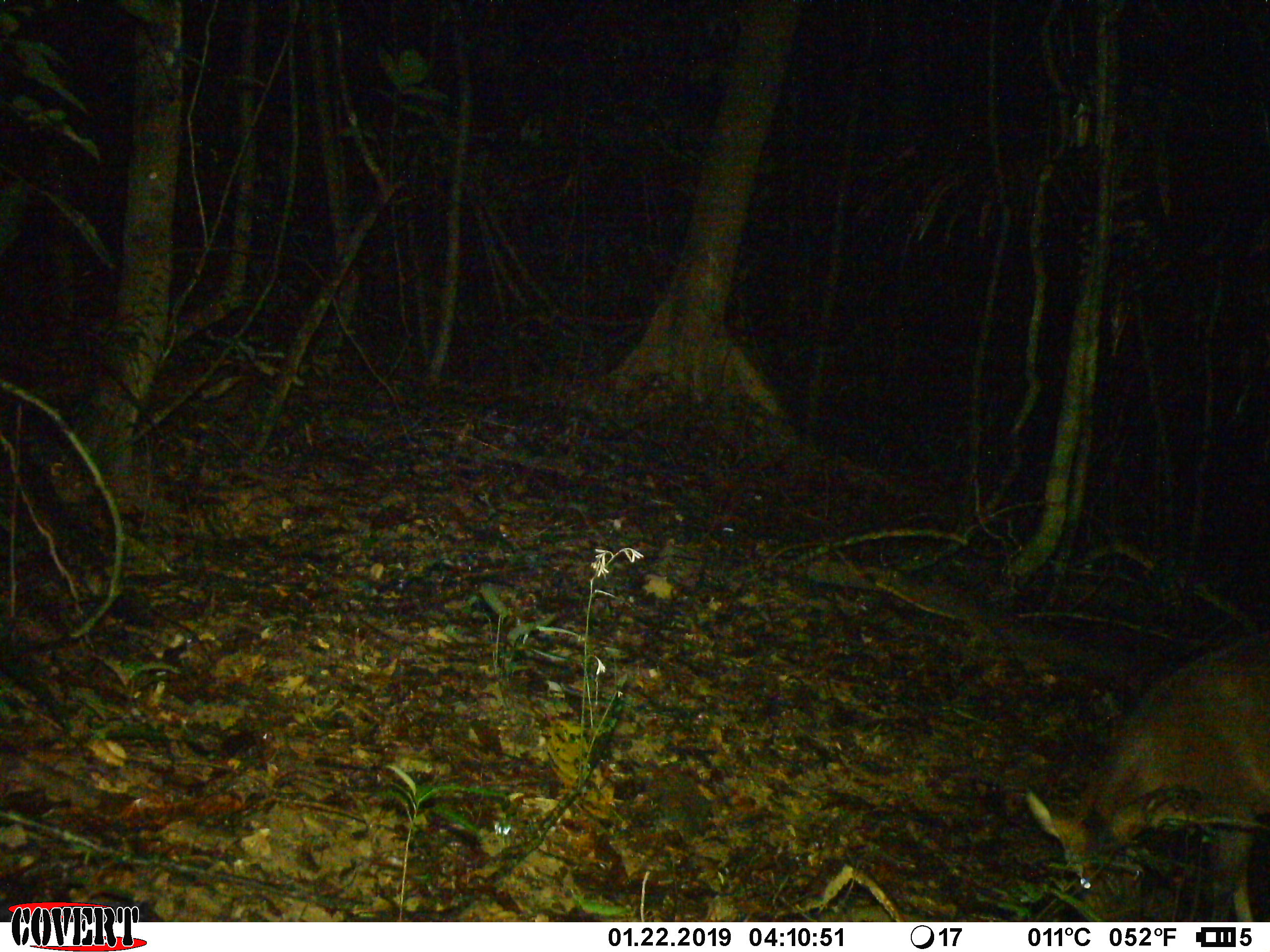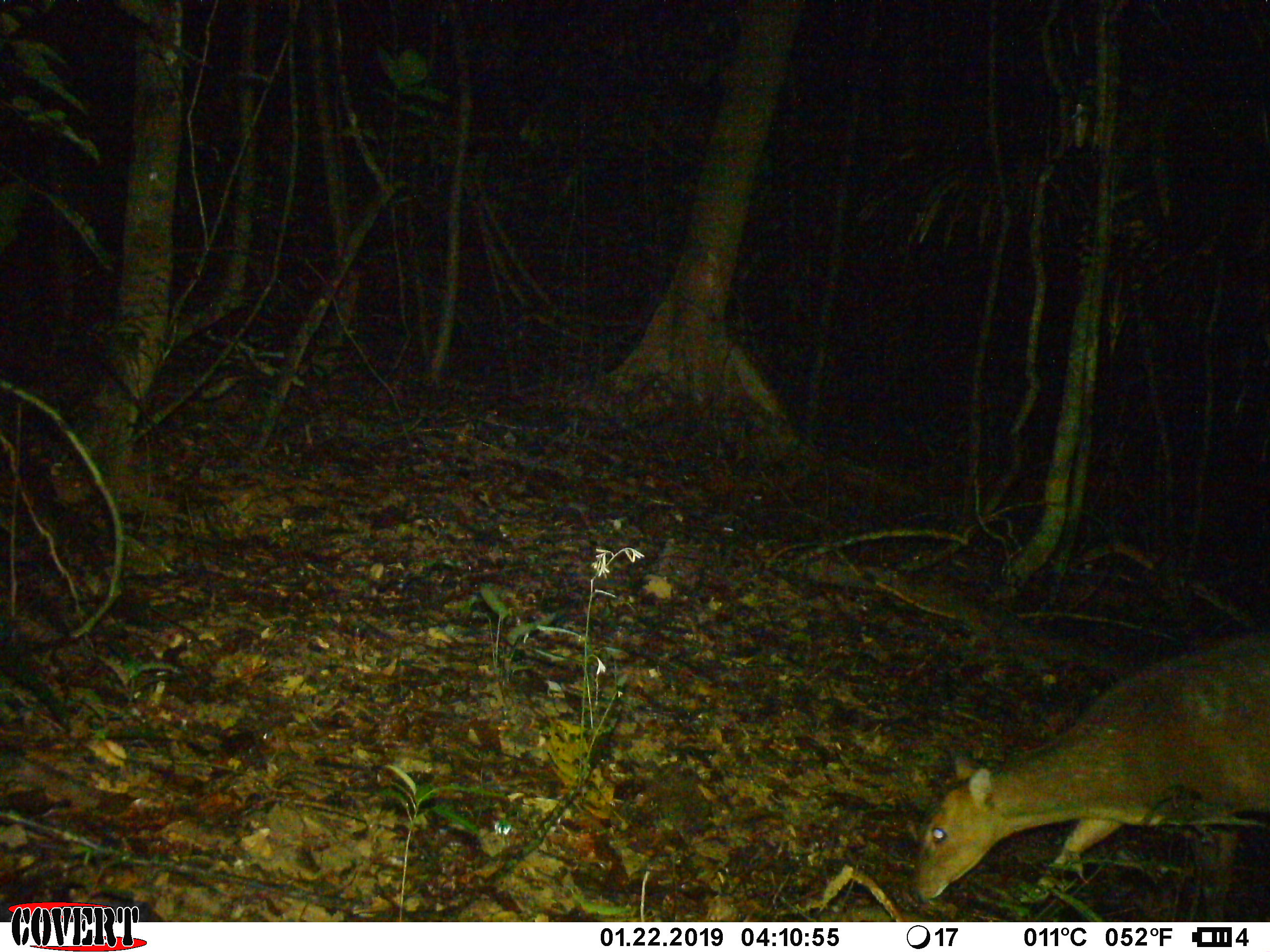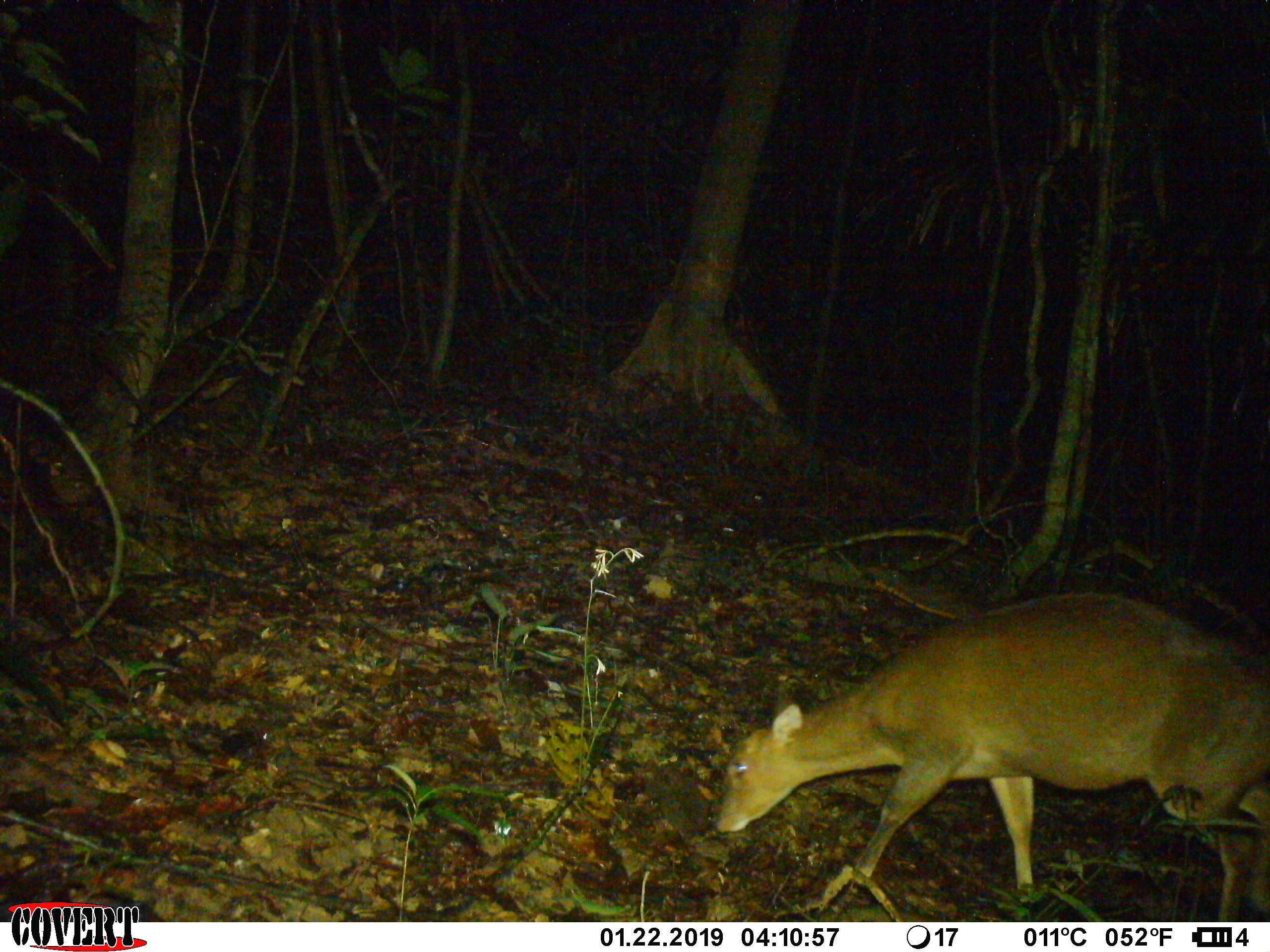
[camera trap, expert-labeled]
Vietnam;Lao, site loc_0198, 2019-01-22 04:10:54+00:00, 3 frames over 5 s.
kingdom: Animalia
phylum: Chordata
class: Mammalia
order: Artiodactyla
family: Cervidae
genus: Muntiacus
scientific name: Muntiacus vuquangensis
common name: large-antlered muntjac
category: large antlered muntjac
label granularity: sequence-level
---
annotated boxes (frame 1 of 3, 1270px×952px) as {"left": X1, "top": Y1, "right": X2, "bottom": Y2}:
large antlered muntjac: {"left": 1023, "top": 627, "right": 1270, "bottom": 922}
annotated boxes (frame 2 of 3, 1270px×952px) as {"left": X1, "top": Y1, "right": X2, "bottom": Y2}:
large antlered muntjac: {"left": 911, "top": 630, "right": 1270, "bottom": 920}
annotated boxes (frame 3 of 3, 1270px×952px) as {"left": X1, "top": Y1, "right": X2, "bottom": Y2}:
large antlered muntjac: {"left": 713, "top": 585, "right": 1270, "bottom": 918}